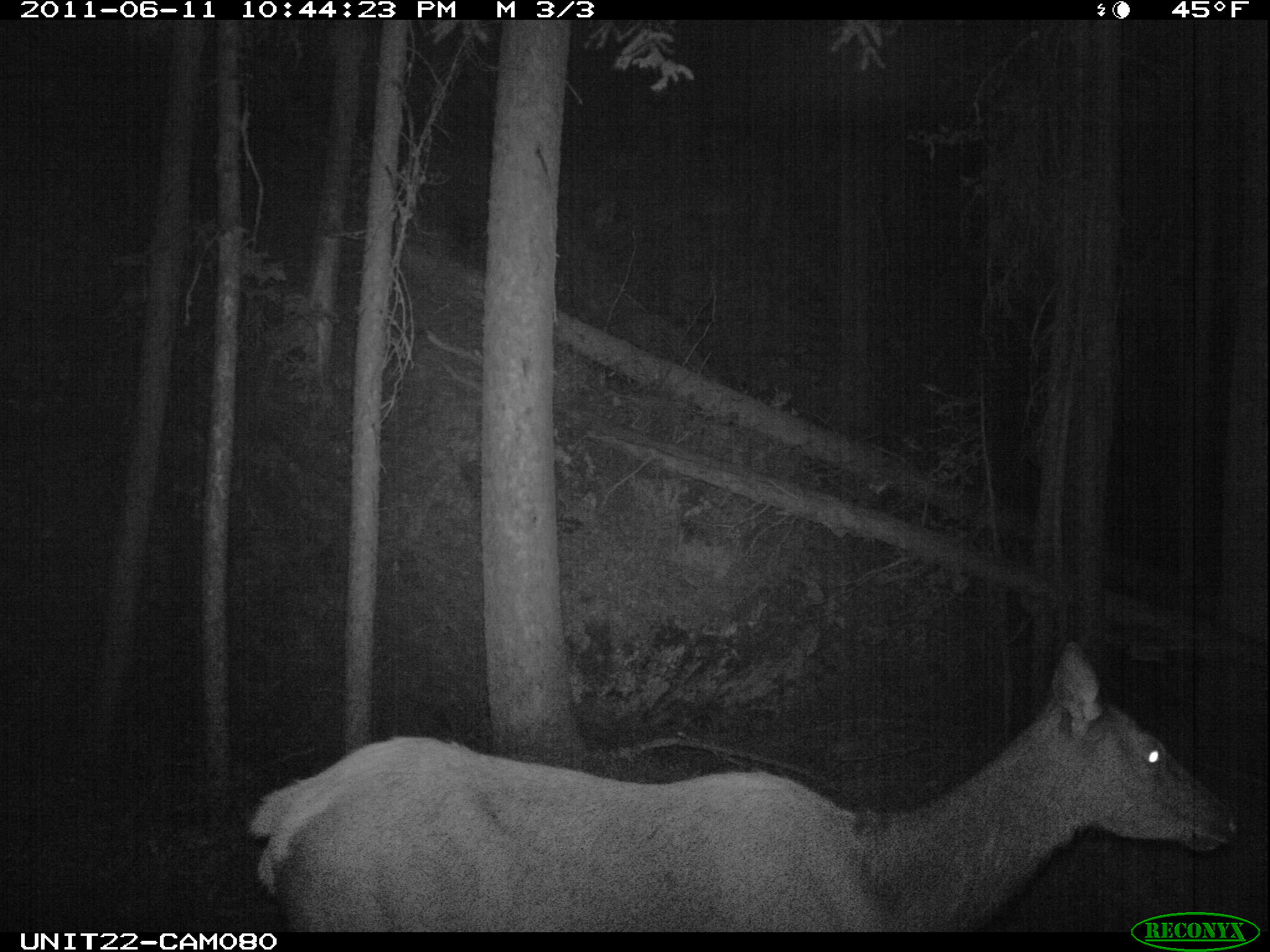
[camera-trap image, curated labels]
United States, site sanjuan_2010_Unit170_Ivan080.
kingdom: Animalia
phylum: Chordata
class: Mammalia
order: Artiodactyla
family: Cervidae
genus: Cervus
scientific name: Cervus elaphus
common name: red deer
Cervus elaphus (red deer).